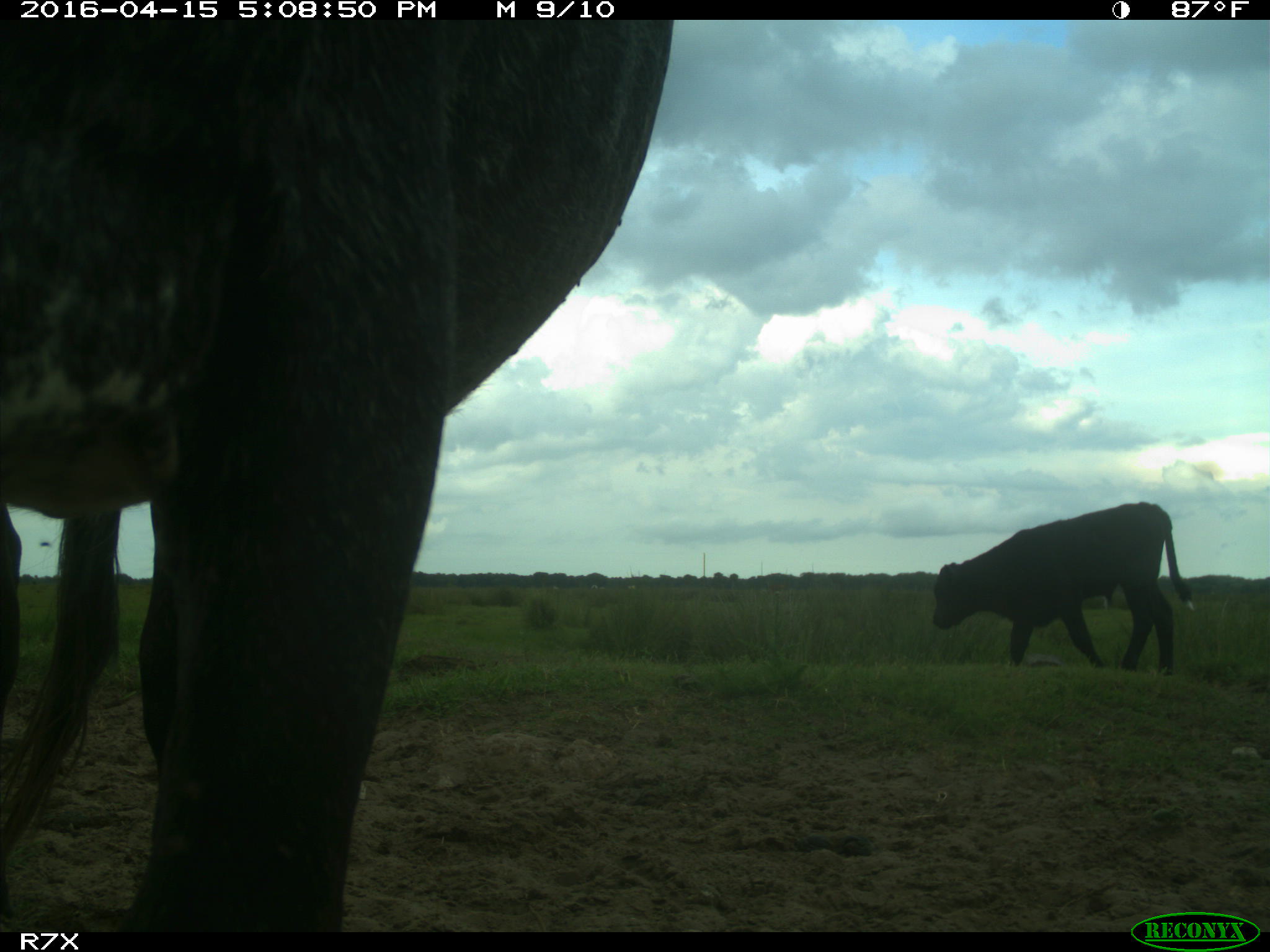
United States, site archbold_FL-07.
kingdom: Animalia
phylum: Chordata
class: Mammalia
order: Artiodactyla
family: Bovidae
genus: Bos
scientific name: Bos taurus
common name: domestic cow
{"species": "Bos taurus (domestic cow)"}